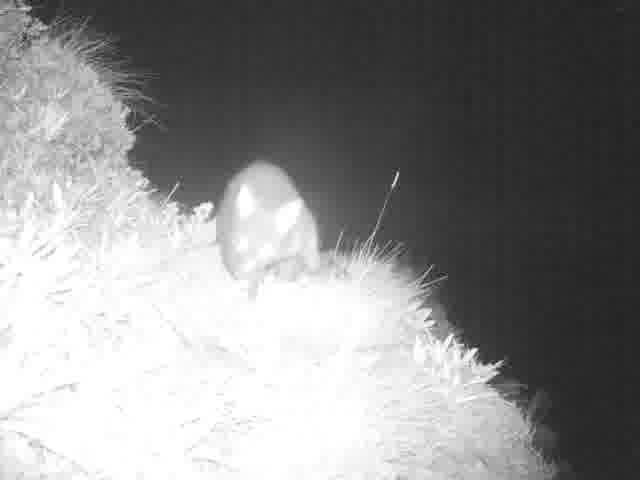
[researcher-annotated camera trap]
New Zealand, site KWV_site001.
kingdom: Animalia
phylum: Chordata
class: Mammalia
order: Diprotodontia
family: Phalangeridae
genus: Trichosurus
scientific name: Trichosurus vulpecula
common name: common brushtail possum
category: possum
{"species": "possum (common brushtail possum) (Trichosurus vulpecula)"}